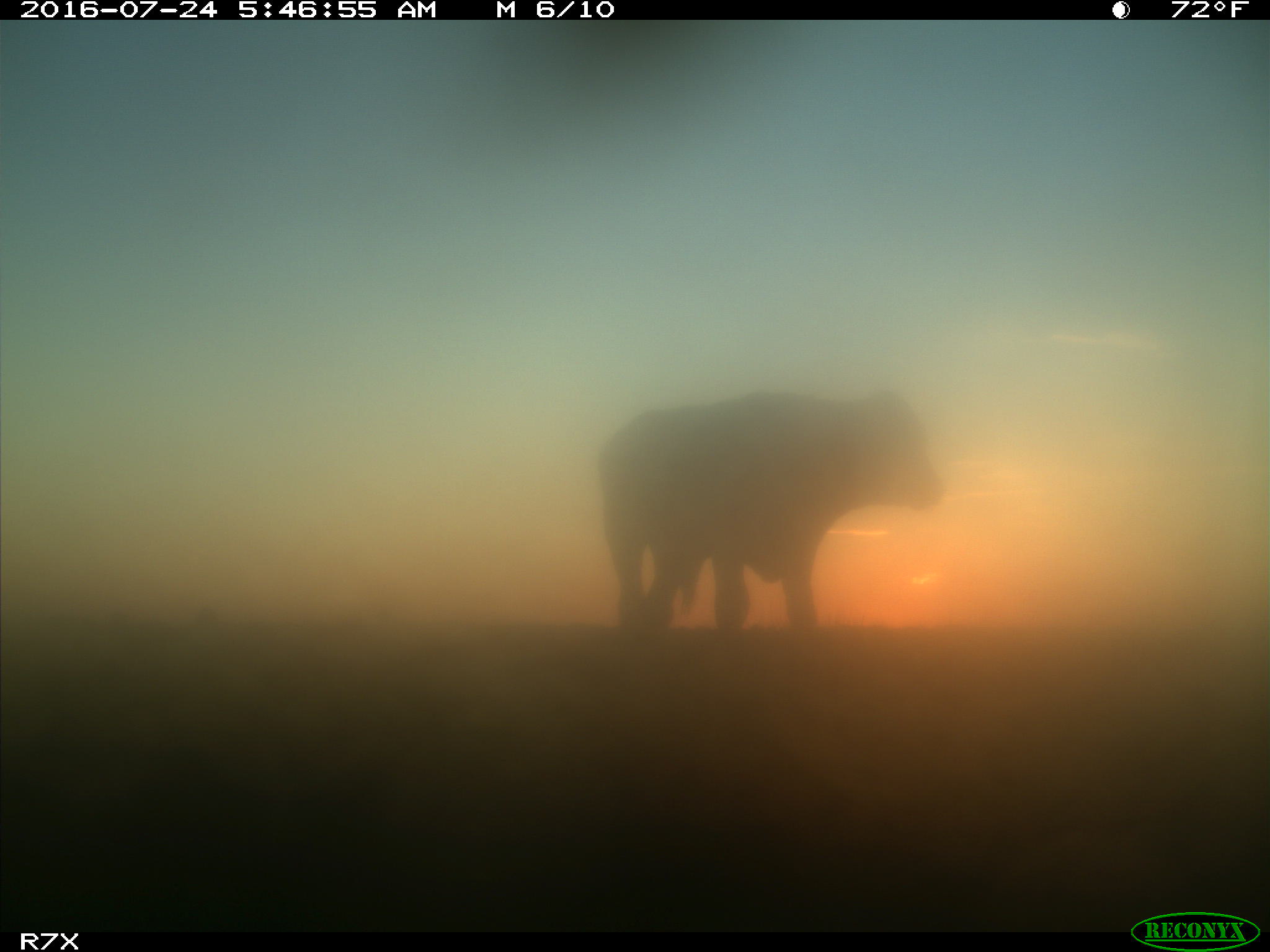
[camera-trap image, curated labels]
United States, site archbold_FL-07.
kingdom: Animalia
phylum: Chordata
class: Mammalia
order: Artiodactyla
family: Bovidae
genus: Bos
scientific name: Bos taurus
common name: domestic cow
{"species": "Bos taurus (domestic cow)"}